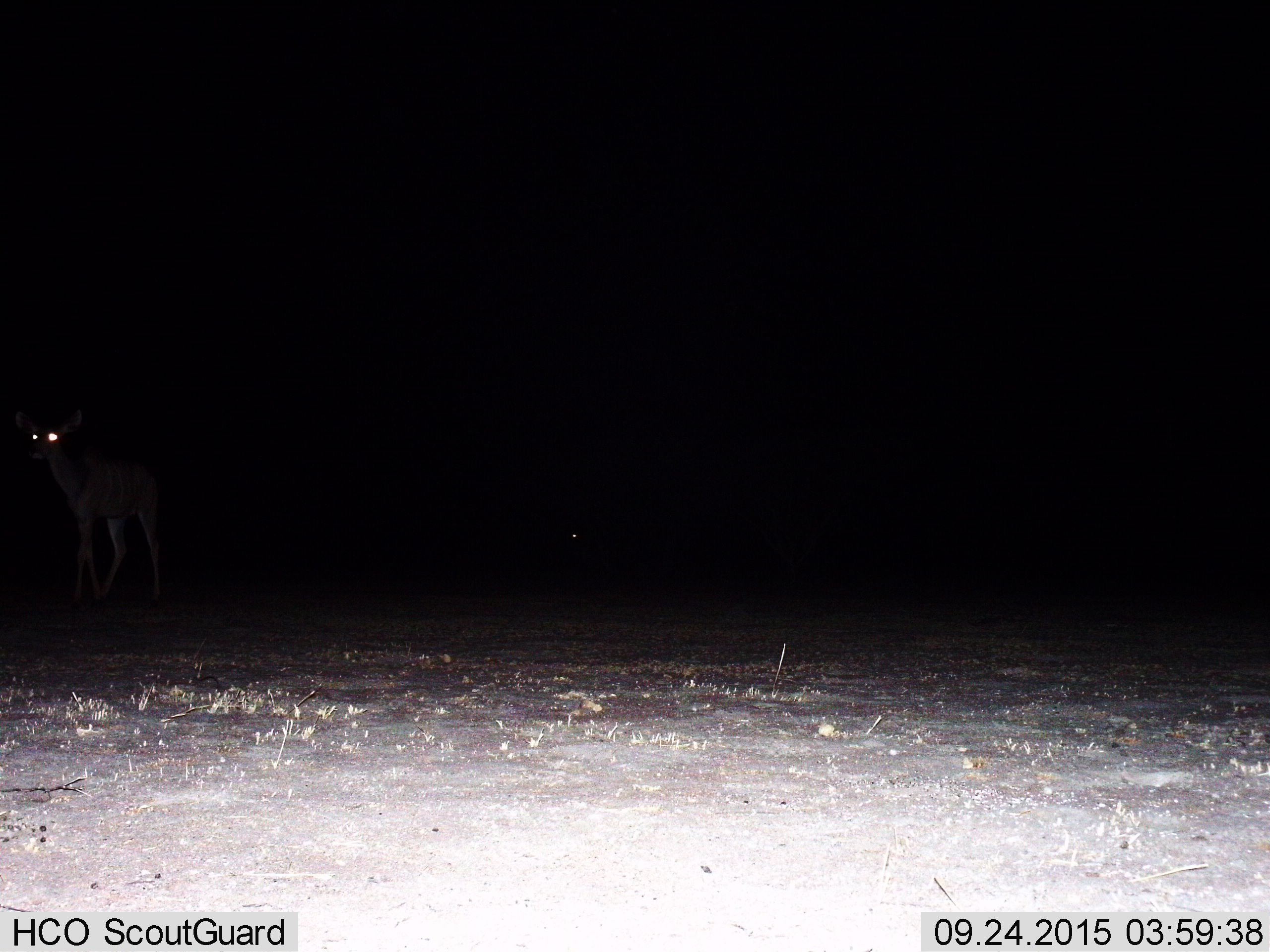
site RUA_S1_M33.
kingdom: Animalia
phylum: Chordata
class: Mammalia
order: Artiodactyla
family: Bovidae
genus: Tragelaphus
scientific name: Tragelaphus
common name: kudu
Kudu (Tragelaphus), count 1. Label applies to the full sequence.